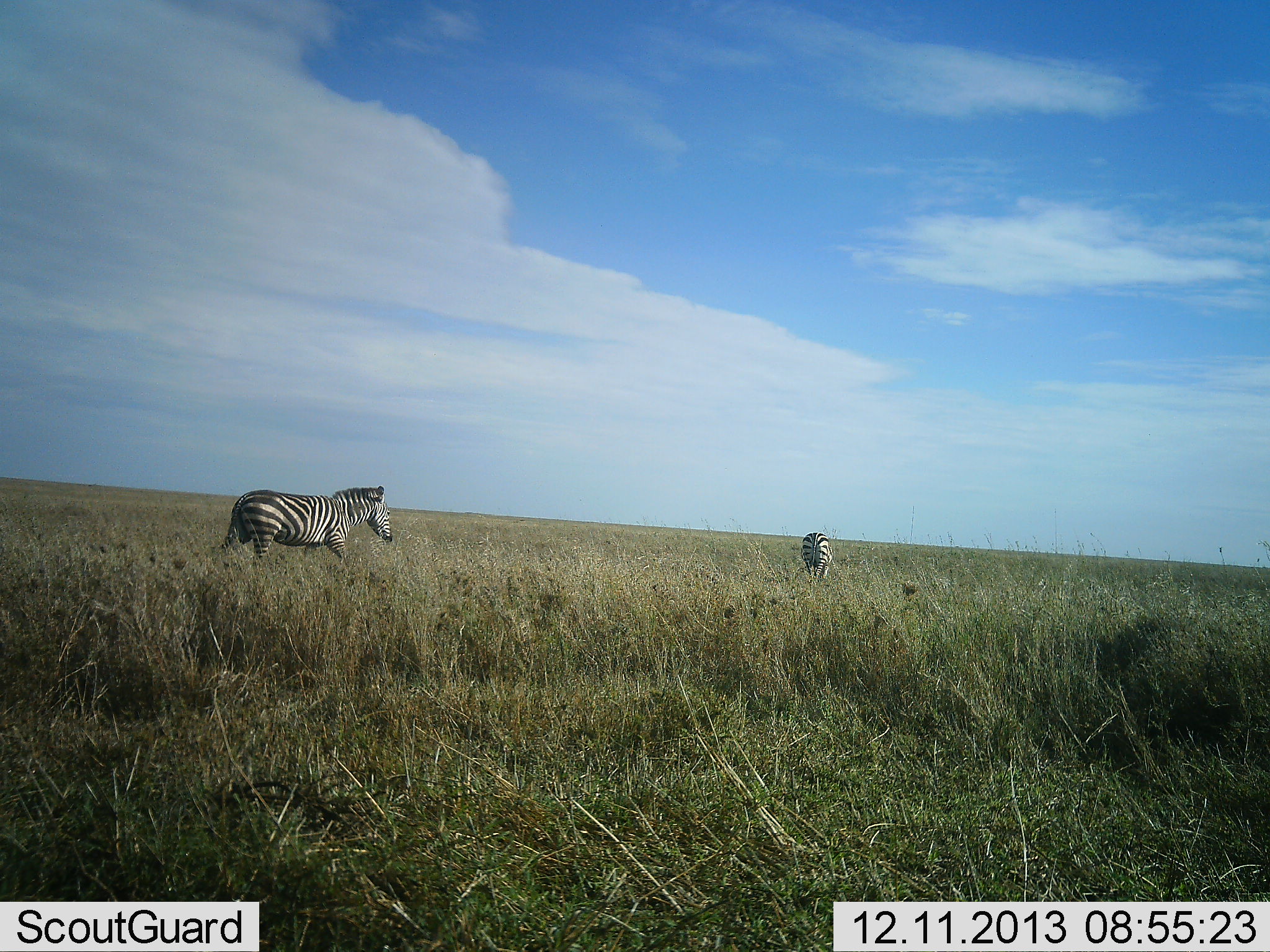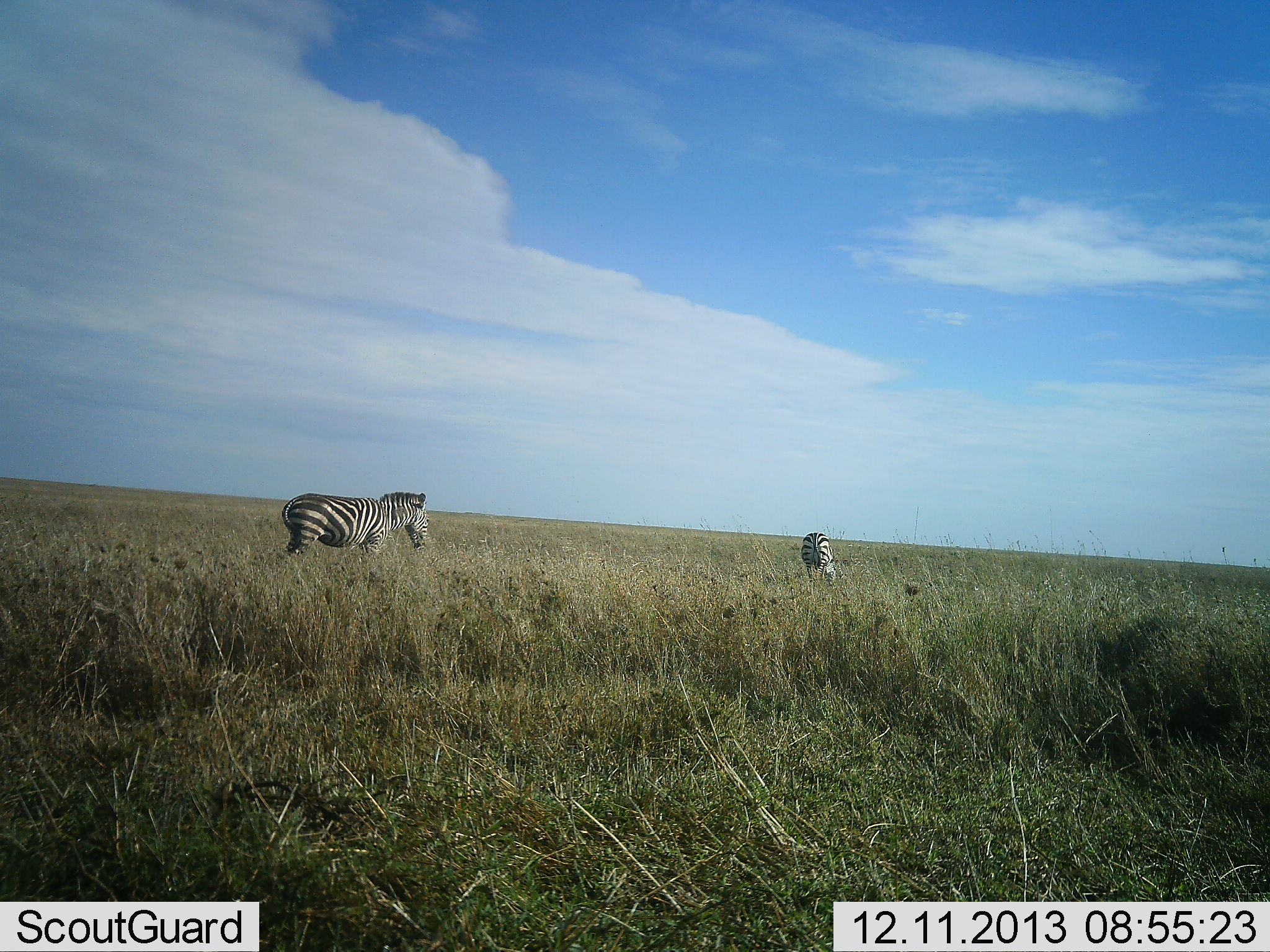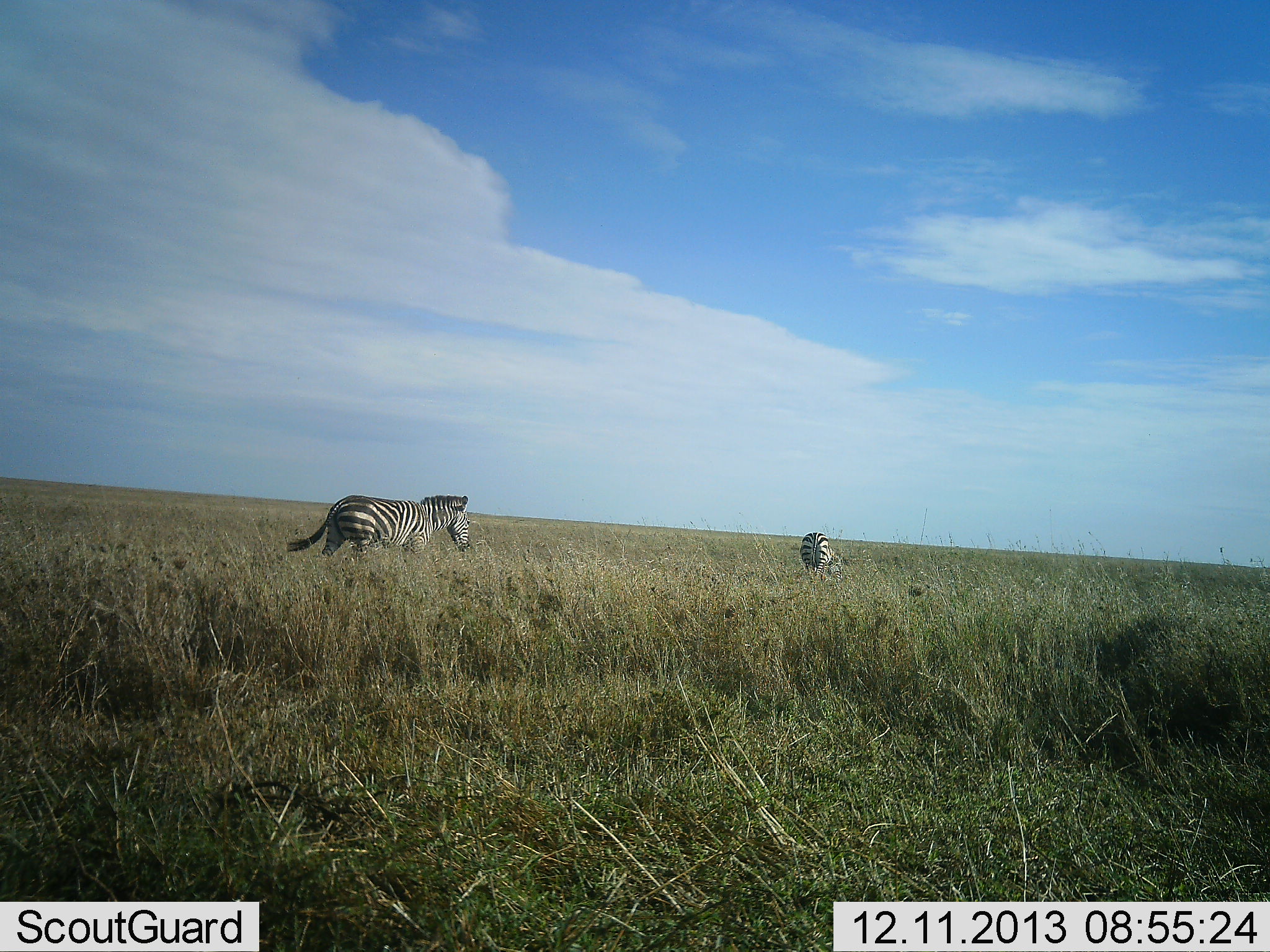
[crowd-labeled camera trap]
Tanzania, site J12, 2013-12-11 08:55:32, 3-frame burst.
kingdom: Animalia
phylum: Chordata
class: Mammalia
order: Perissodactyla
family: Equidae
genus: Equus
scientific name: Equus quagga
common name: plains zebra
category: zebra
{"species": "zebra (plains zebra) (Equus quagga)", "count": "2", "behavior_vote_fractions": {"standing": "30%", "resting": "0%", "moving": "100%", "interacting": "0%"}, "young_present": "0%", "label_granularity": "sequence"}